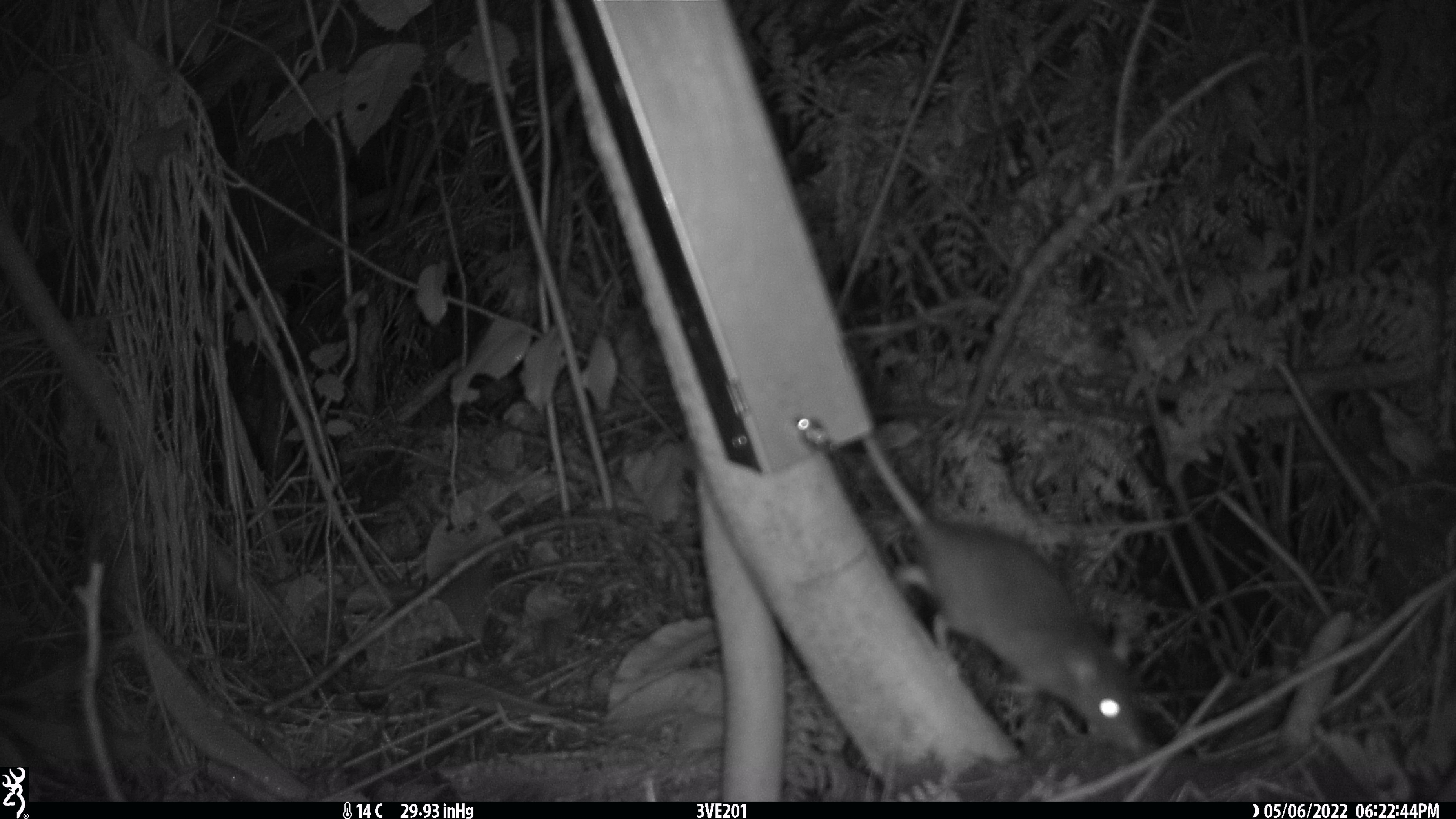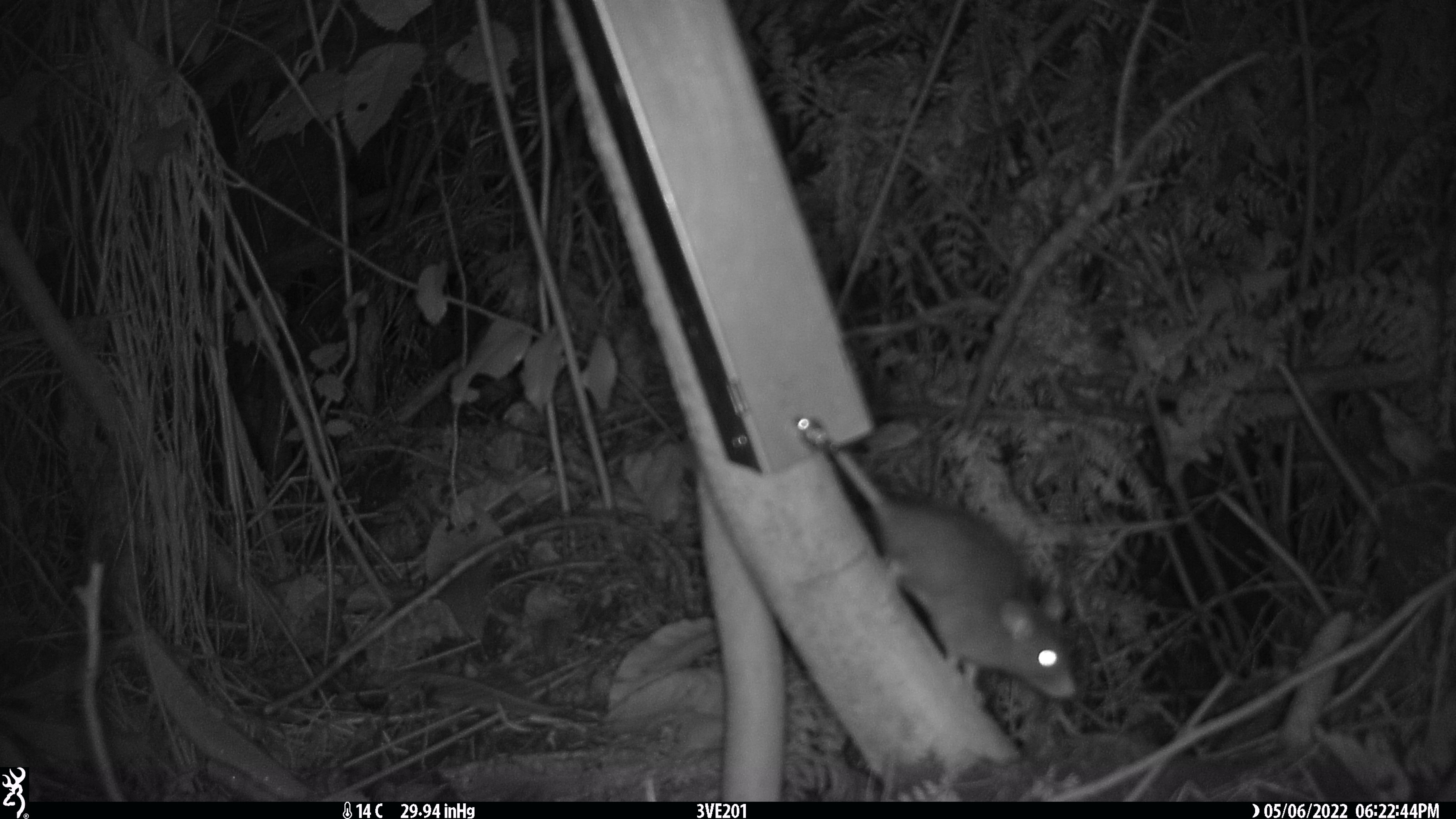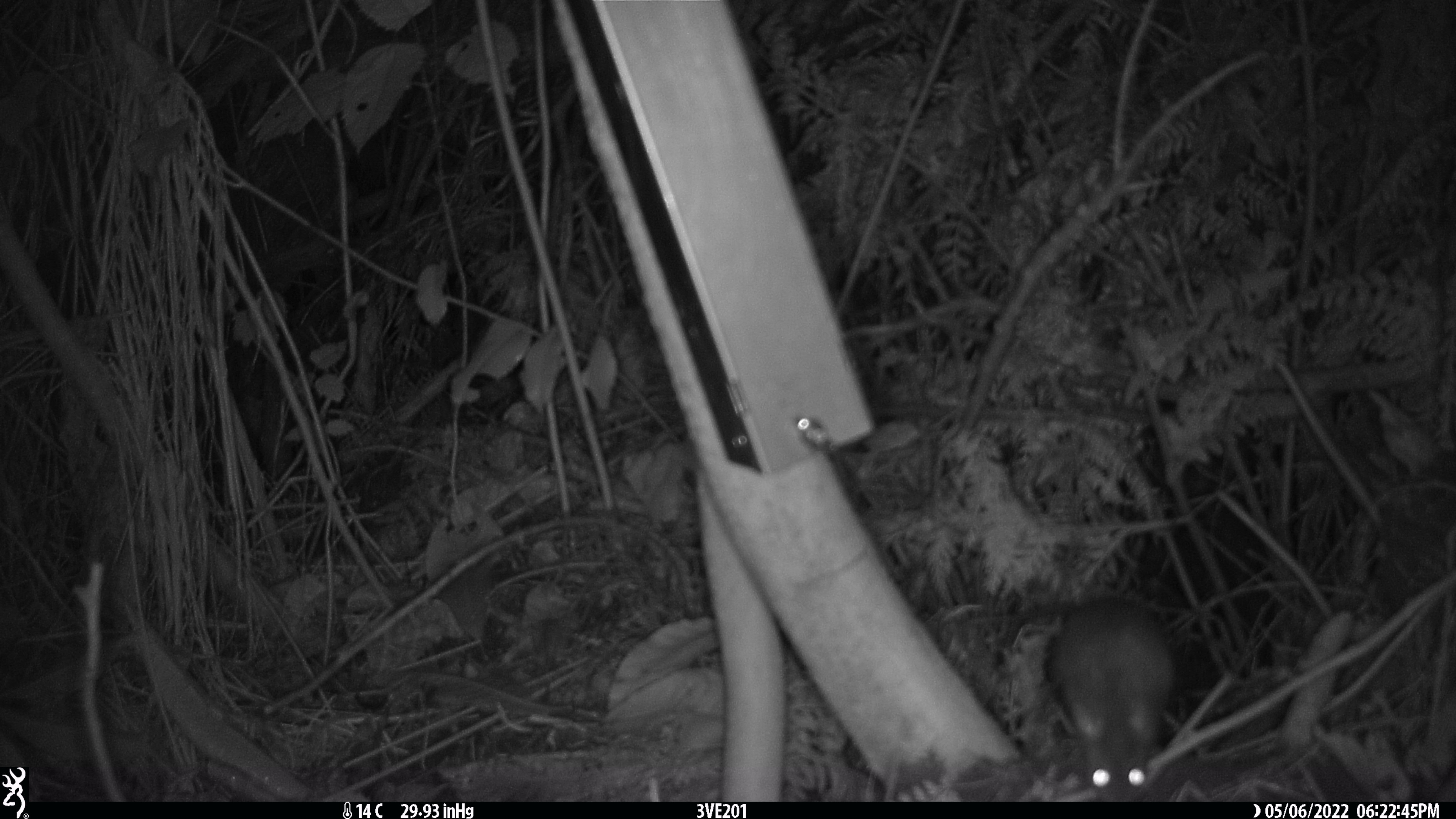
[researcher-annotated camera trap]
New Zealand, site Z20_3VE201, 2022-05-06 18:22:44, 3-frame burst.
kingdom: Animalia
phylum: Chordata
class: Mammalia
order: Rodentia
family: Muridae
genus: Rattus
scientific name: Rattus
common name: rat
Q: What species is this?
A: Rat (Rattus).